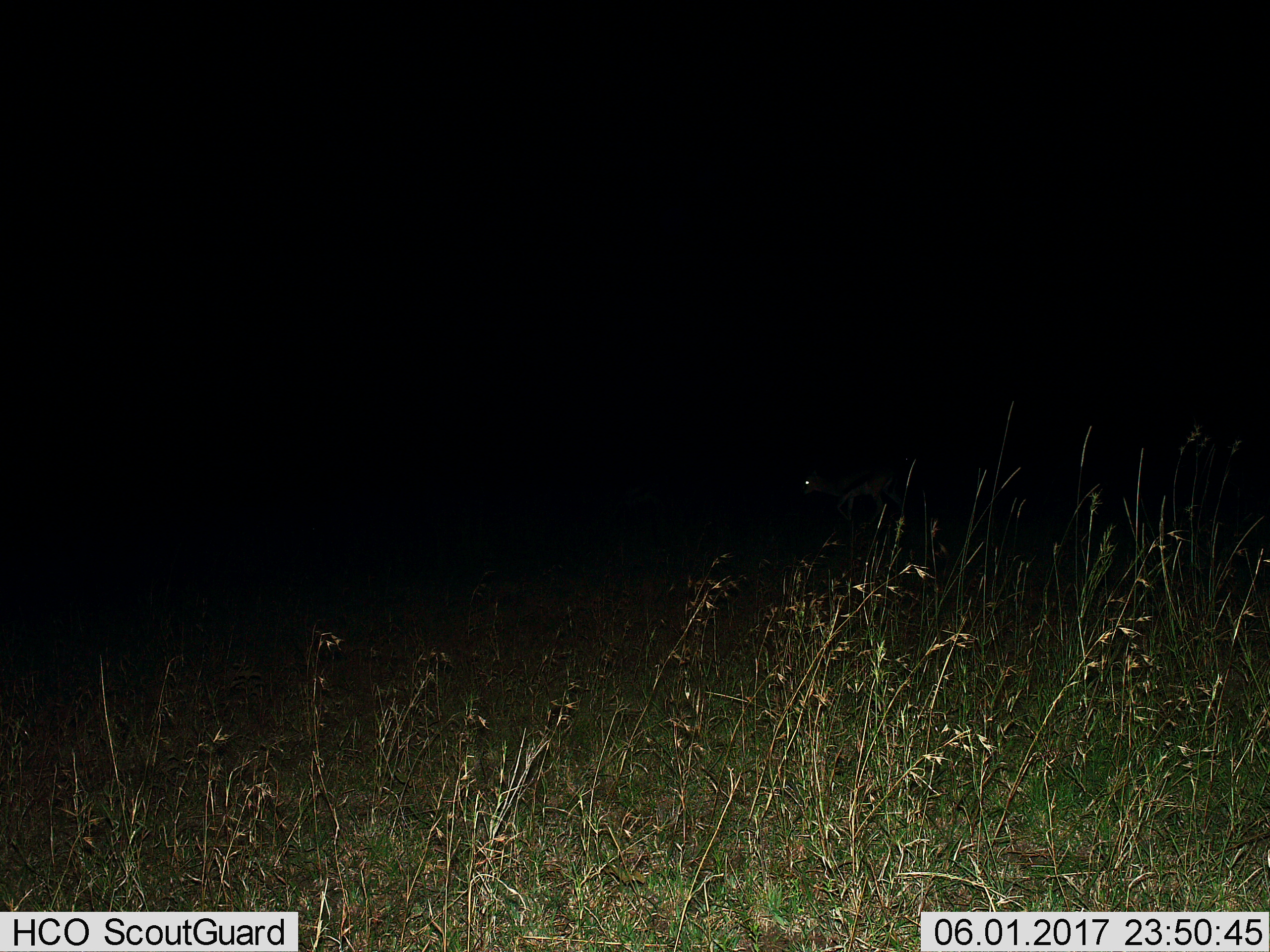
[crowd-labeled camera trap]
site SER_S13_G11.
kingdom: Animalia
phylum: Chordata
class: Mammalia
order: Artiodactyla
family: Bovidae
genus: Eudorcas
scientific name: Eudorcas thomsonii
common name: thomson's gazelle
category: gazellethomsons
Gazellethomsons (thomson's gazelle) (Eudorcas thomsonii), count 1. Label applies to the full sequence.